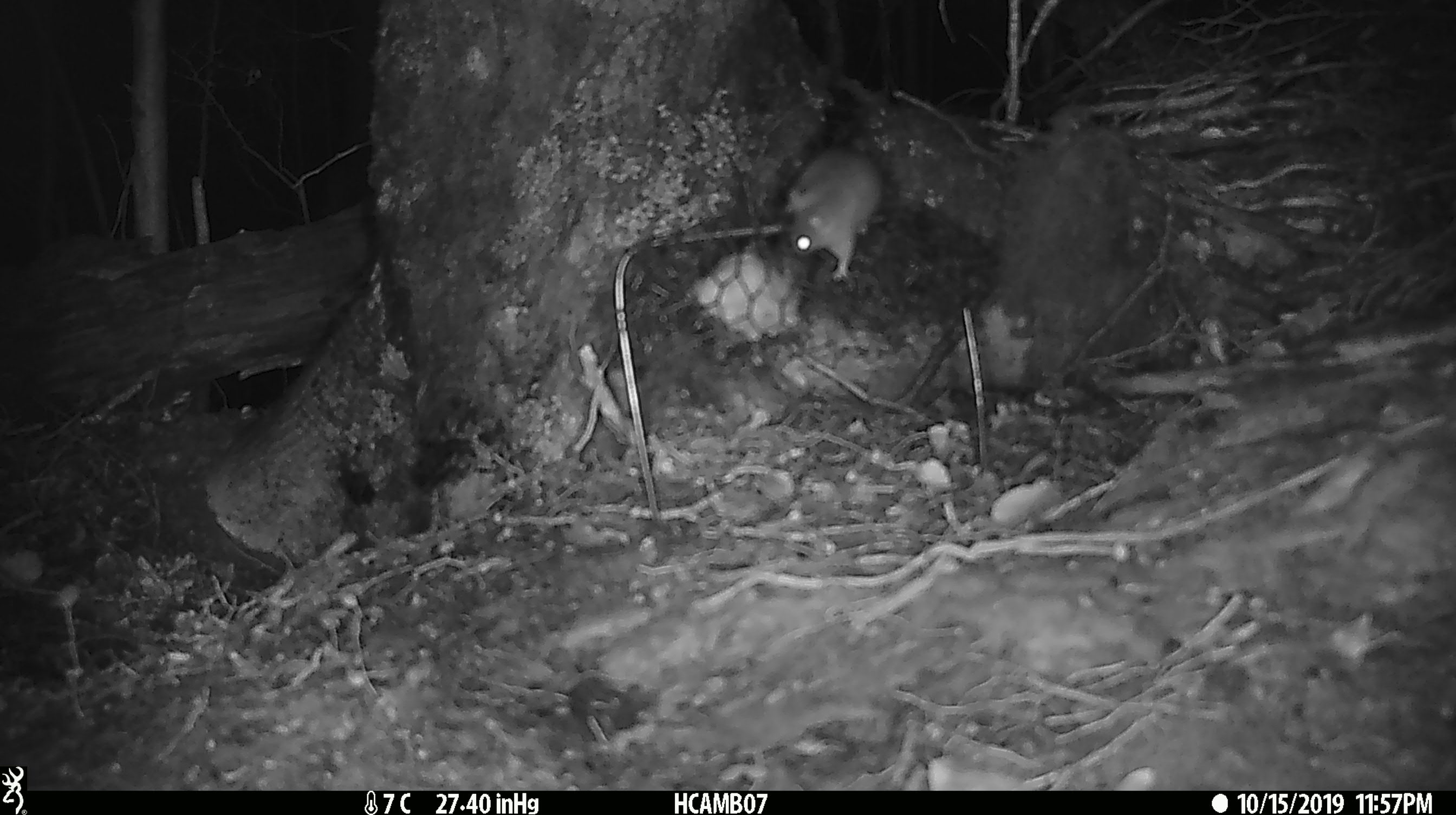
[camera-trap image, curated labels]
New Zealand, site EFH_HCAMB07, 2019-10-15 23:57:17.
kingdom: Animalia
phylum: Chordata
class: Mammalia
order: Rodentia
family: Muridae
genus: Mus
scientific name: Mus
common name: mouse